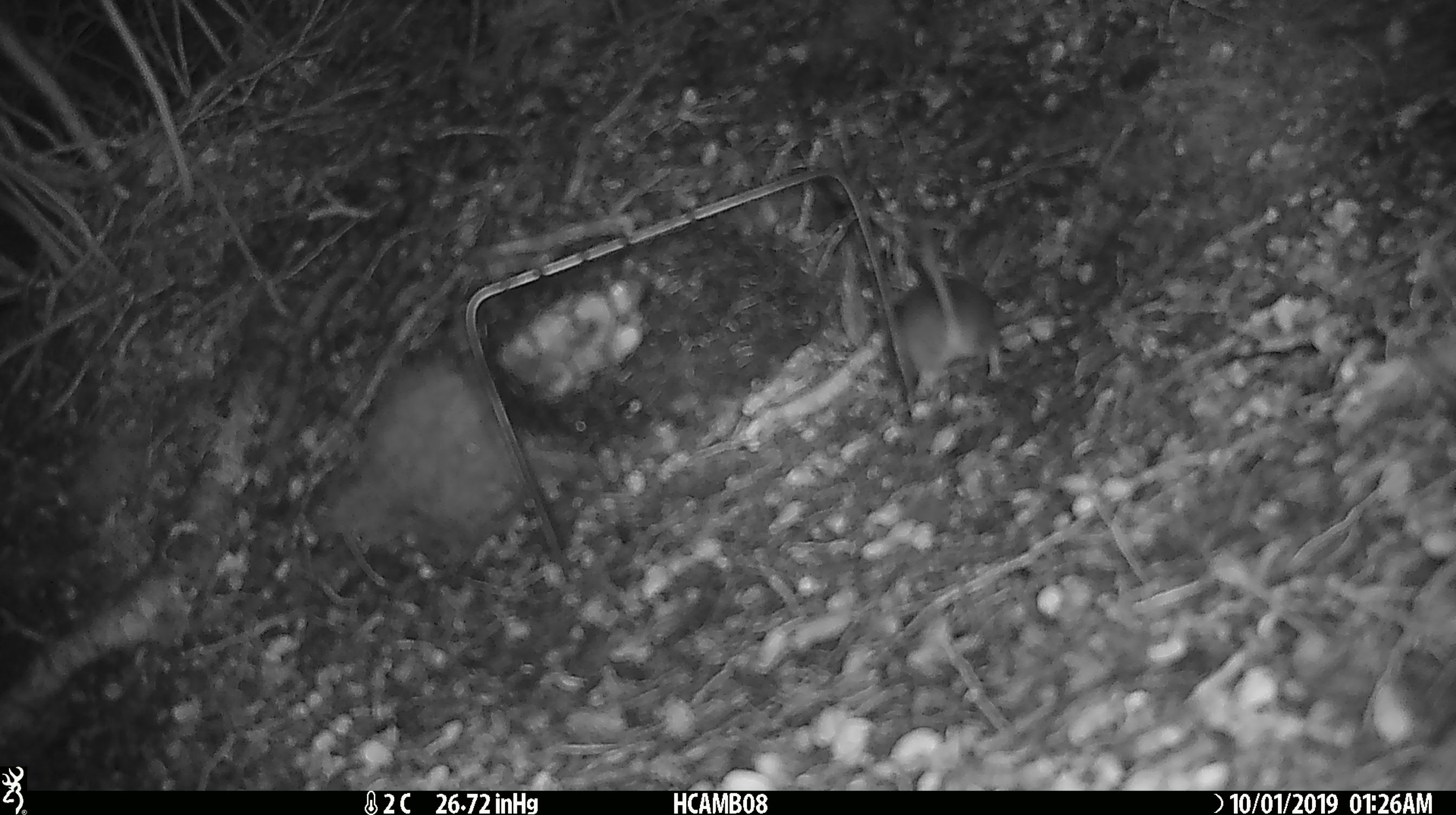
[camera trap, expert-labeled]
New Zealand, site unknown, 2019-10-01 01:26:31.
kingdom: Animalia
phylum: Chordata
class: Mammalia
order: Rodentia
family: Muridae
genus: Mus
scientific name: Mus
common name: mouse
Mouse (Mus).